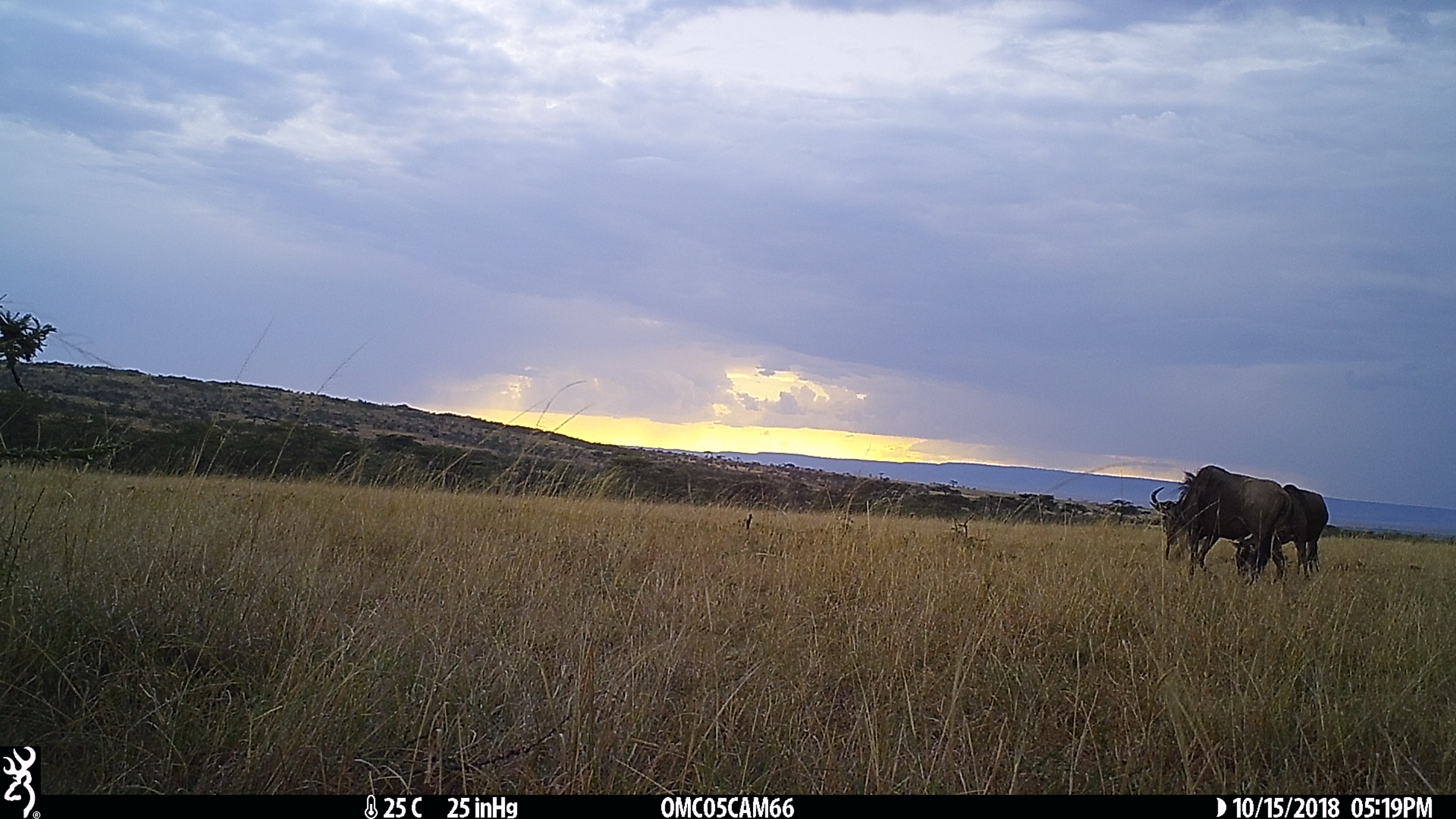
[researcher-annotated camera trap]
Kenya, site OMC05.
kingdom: Animalia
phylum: Chordata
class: Mammalia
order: Artiodactyla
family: Bovidae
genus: Connochaetes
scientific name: Connochaetes taurinus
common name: blue wildebeest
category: wildebeest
Wildebeest (blue wildebeest) (Connochaetes taurinus).